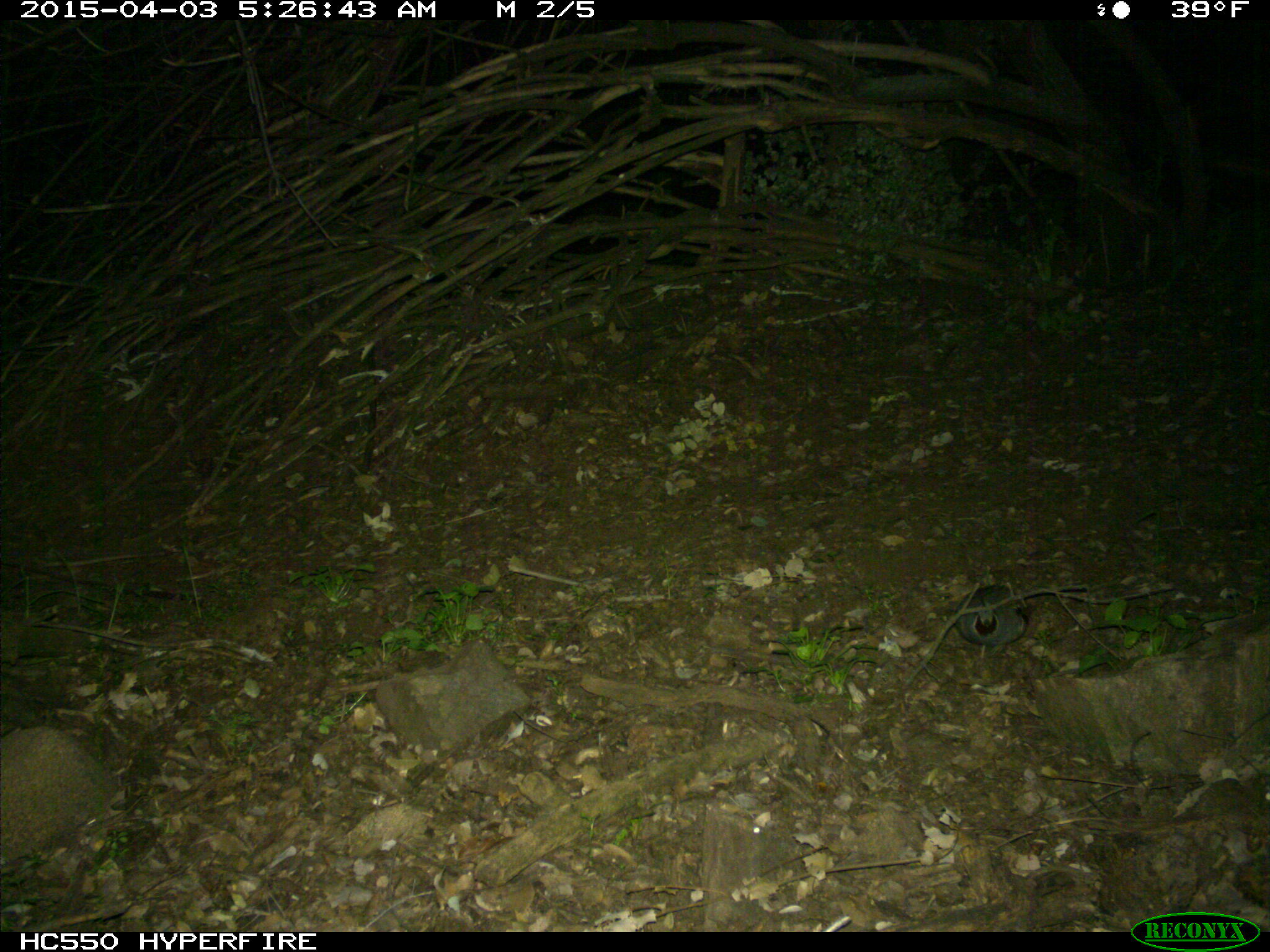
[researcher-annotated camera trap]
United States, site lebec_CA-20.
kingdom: Animalia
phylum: Chordata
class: Aves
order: Galliformes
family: Odontophoridae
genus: Callipepla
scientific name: Callipepla californica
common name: california quail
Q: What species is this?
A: Callipepla californica (california quail).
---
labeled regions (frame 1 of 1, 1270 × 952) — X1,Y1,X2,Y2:
animal: 953,585,1029,659